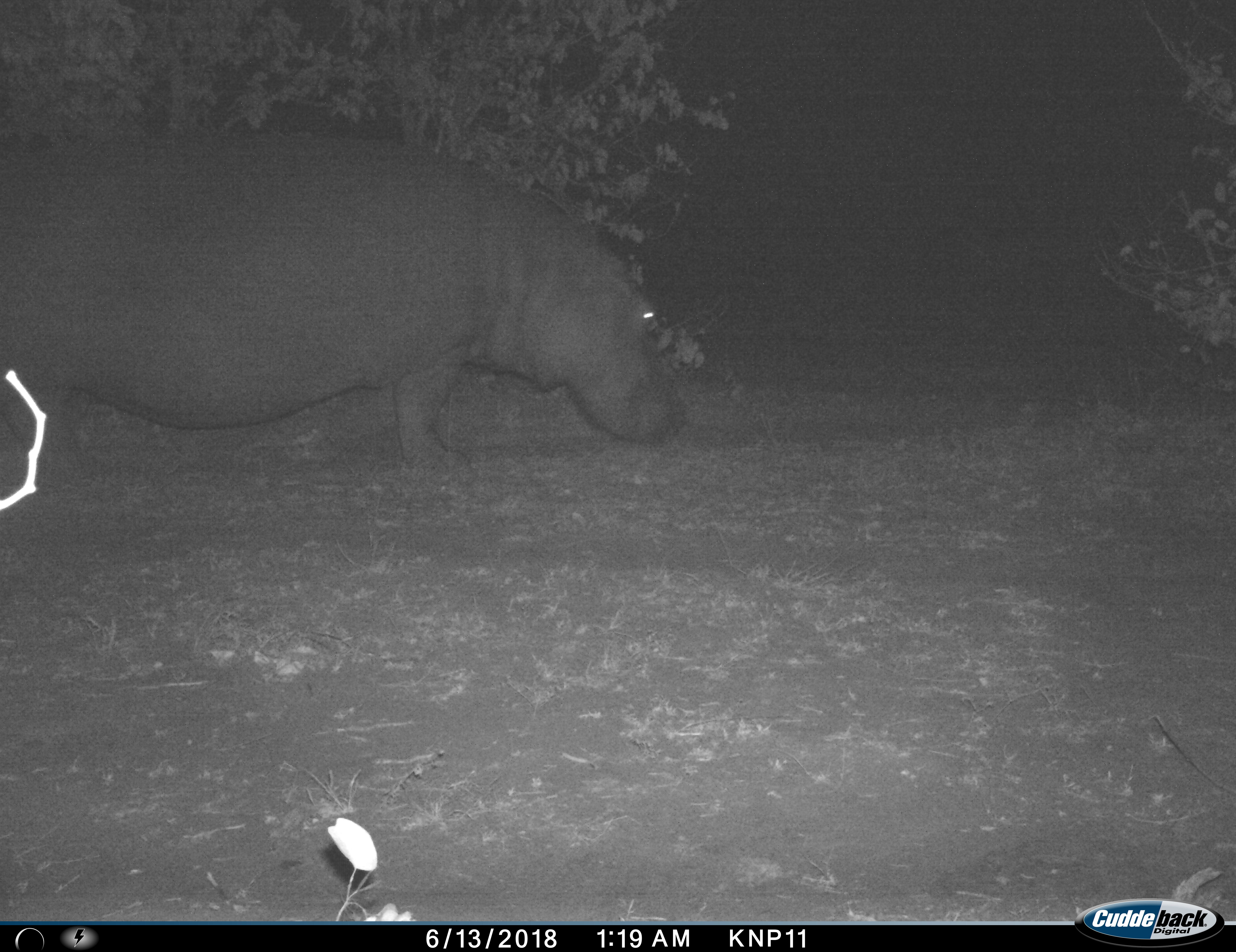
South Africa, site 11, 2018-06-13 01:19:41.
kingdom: Animalia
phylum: Chordata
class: Mammalia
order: Artiodactyla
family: Hippopotamidae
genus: Hippopotamus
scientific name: Hippopotamus amphibius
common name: hippopotamus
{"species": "hippopotamus (Hippopotamus amphibius)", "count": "1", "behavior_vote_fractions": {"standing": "50%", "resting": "0%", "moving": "20%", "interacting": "0%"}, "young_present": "0%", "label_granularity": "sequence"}